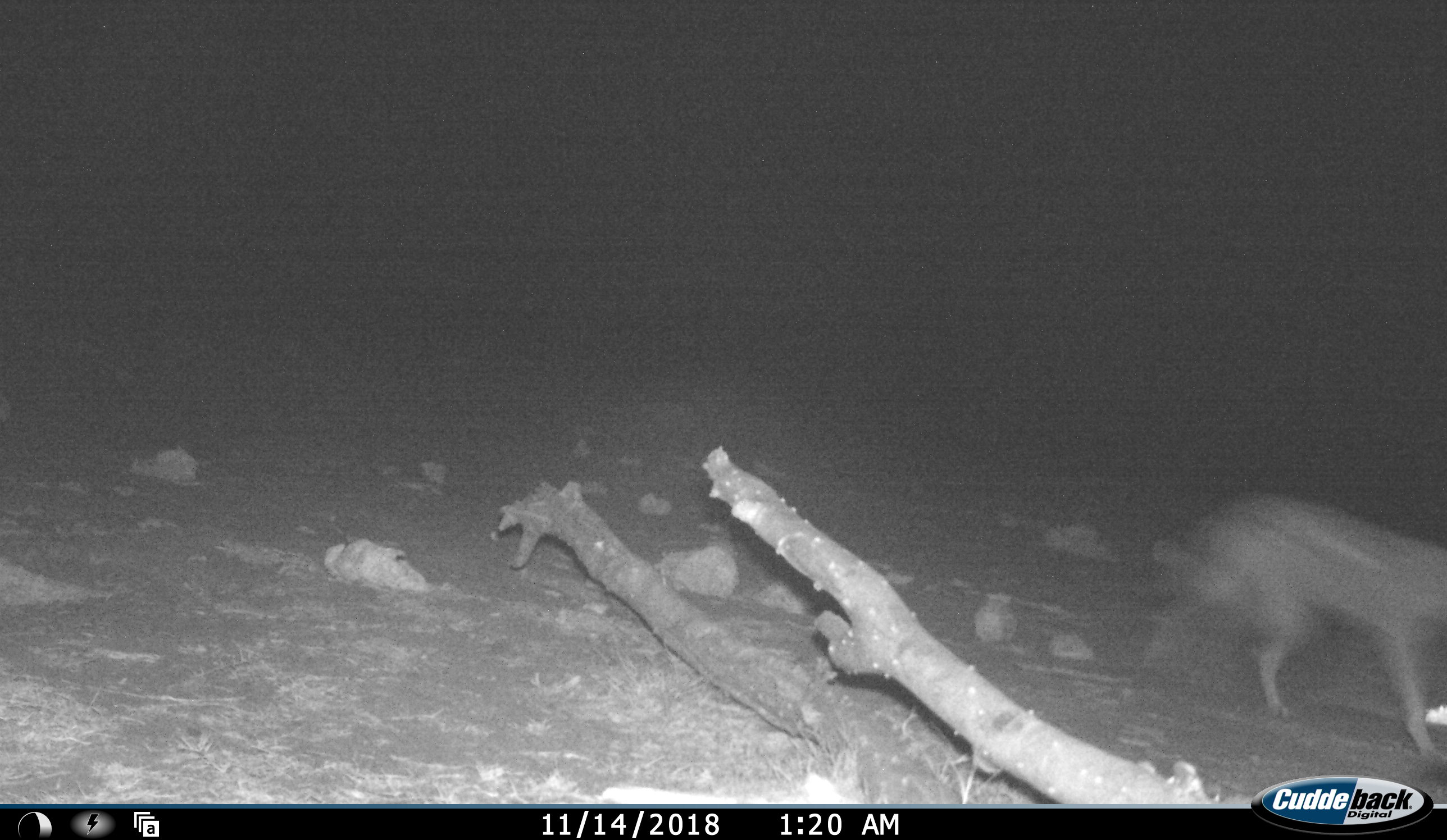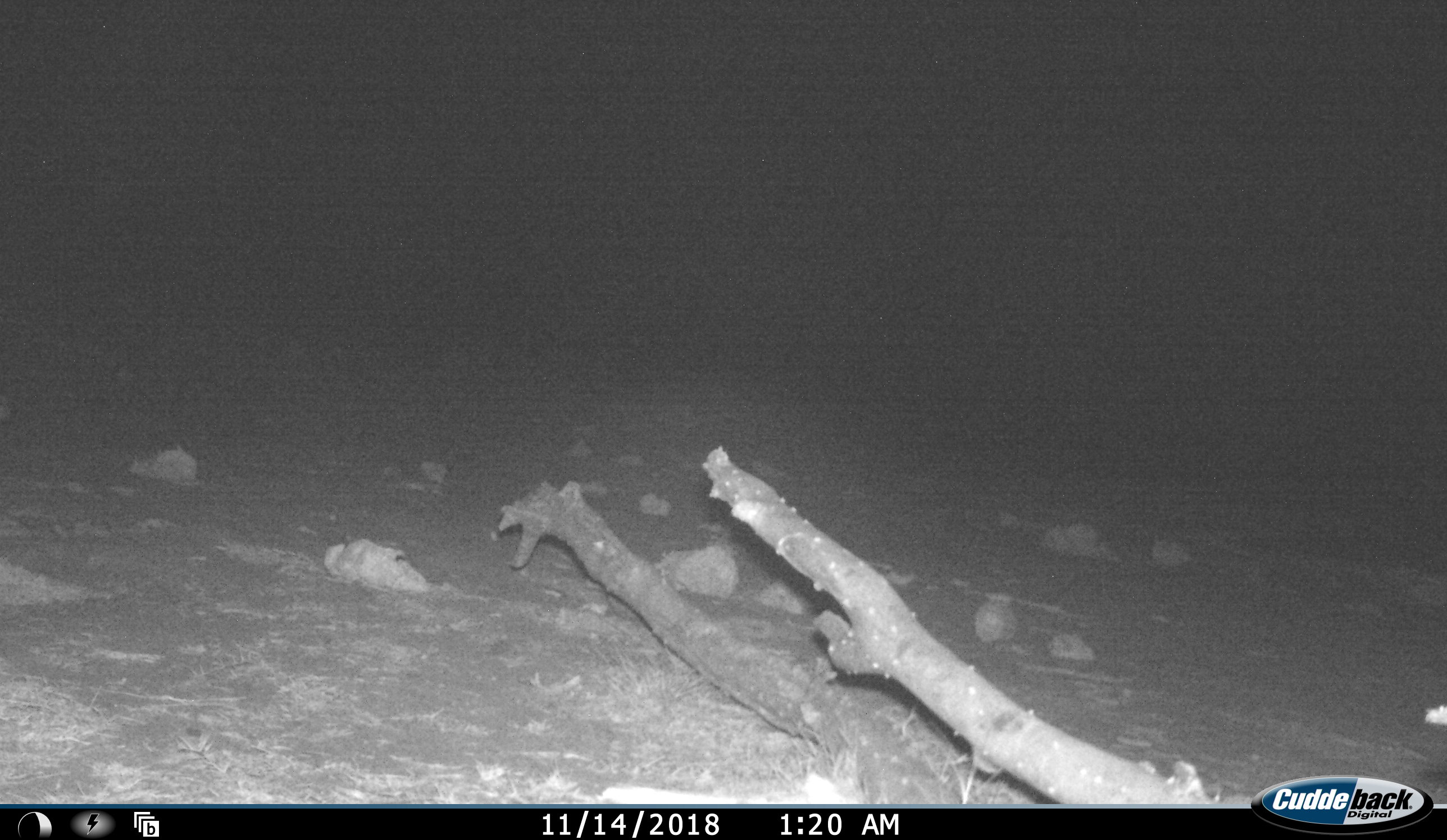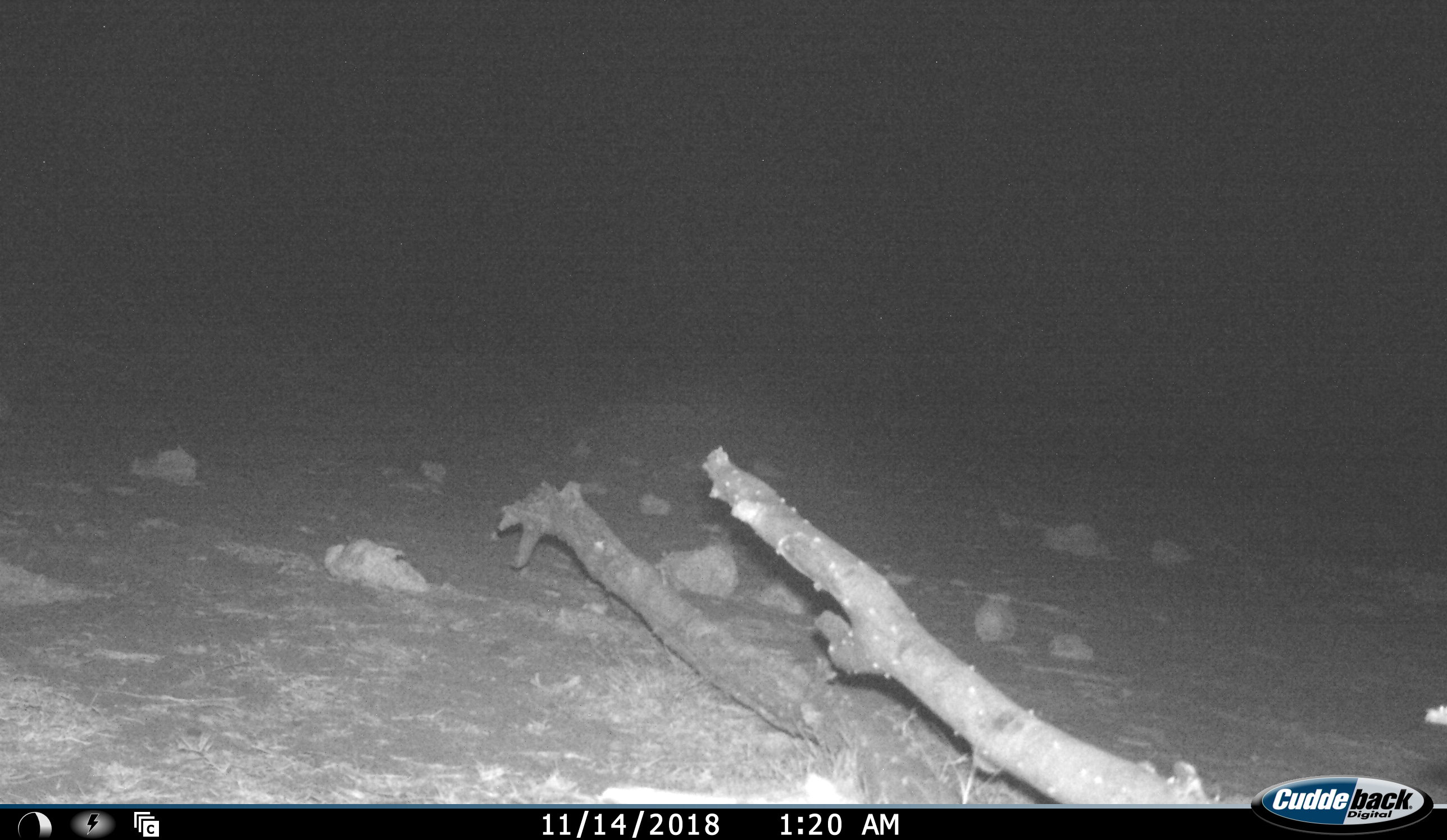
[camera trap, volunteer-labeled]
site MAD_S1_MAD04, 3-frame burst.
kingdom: Animalia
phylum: Chordata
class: Mammalia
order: Carnivora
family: Canidae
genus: Lupulella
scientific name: Lupulella mesomelas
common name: black-backed jackal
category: jackalblackbacked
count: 1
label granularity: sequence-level